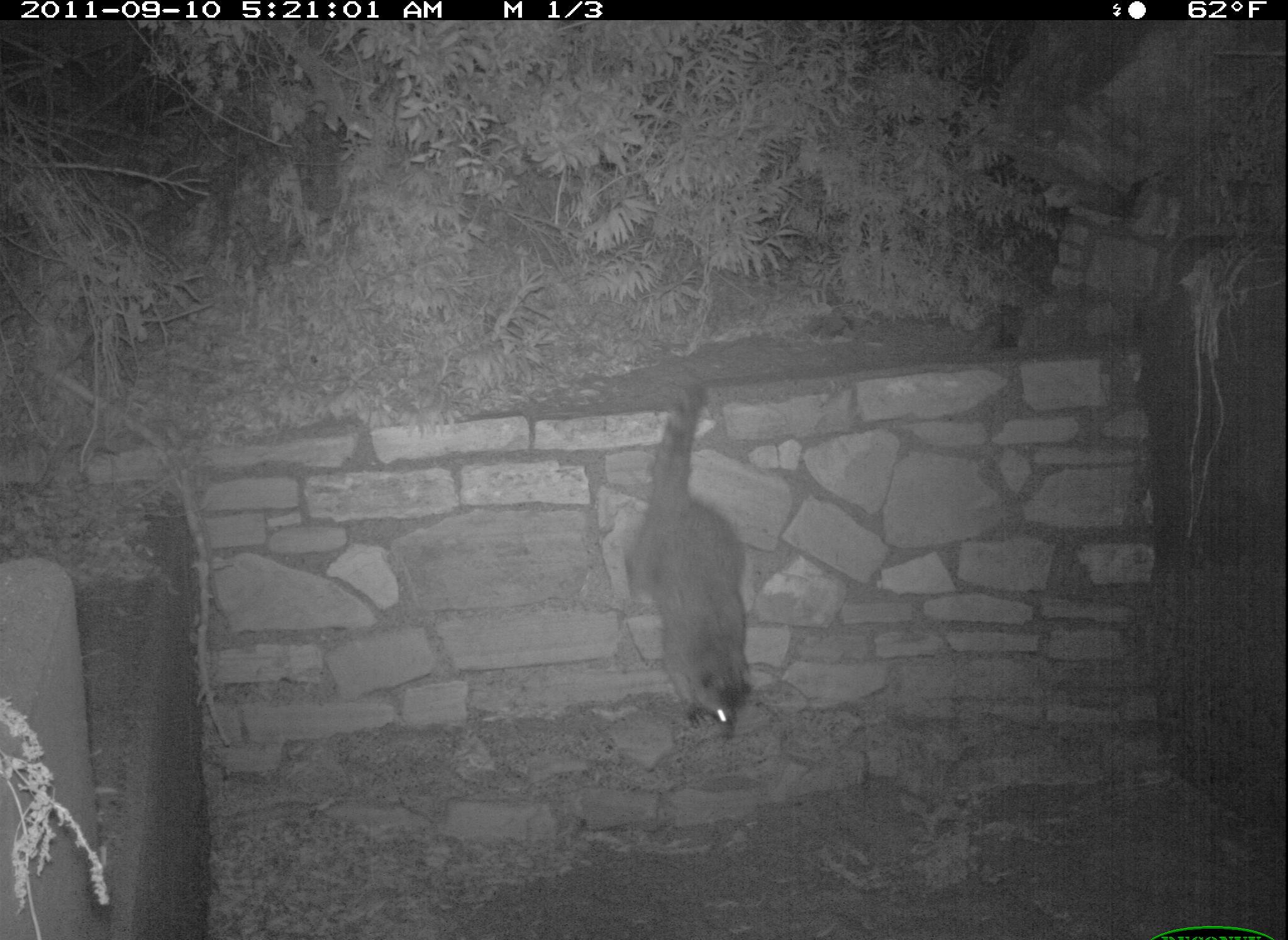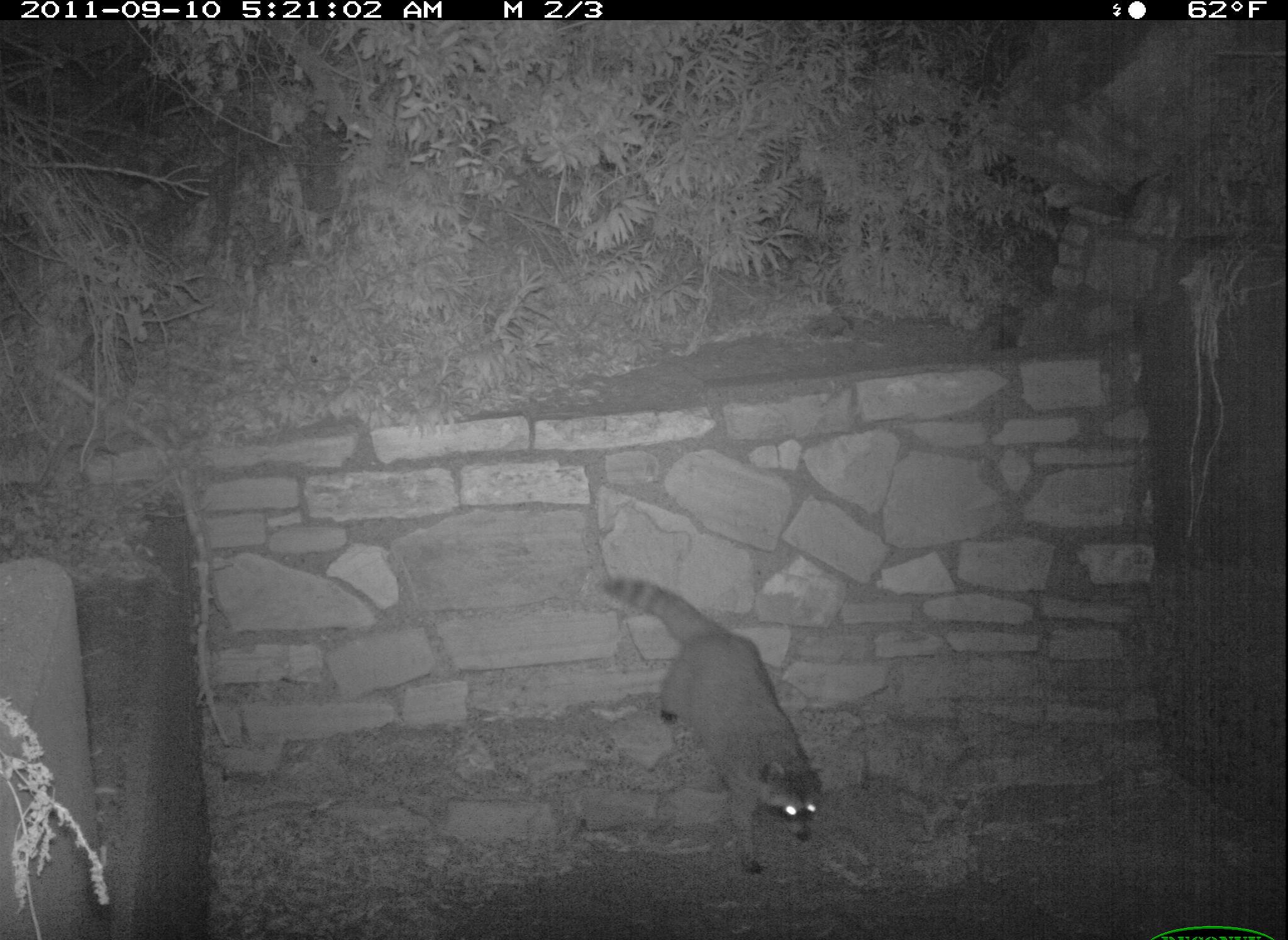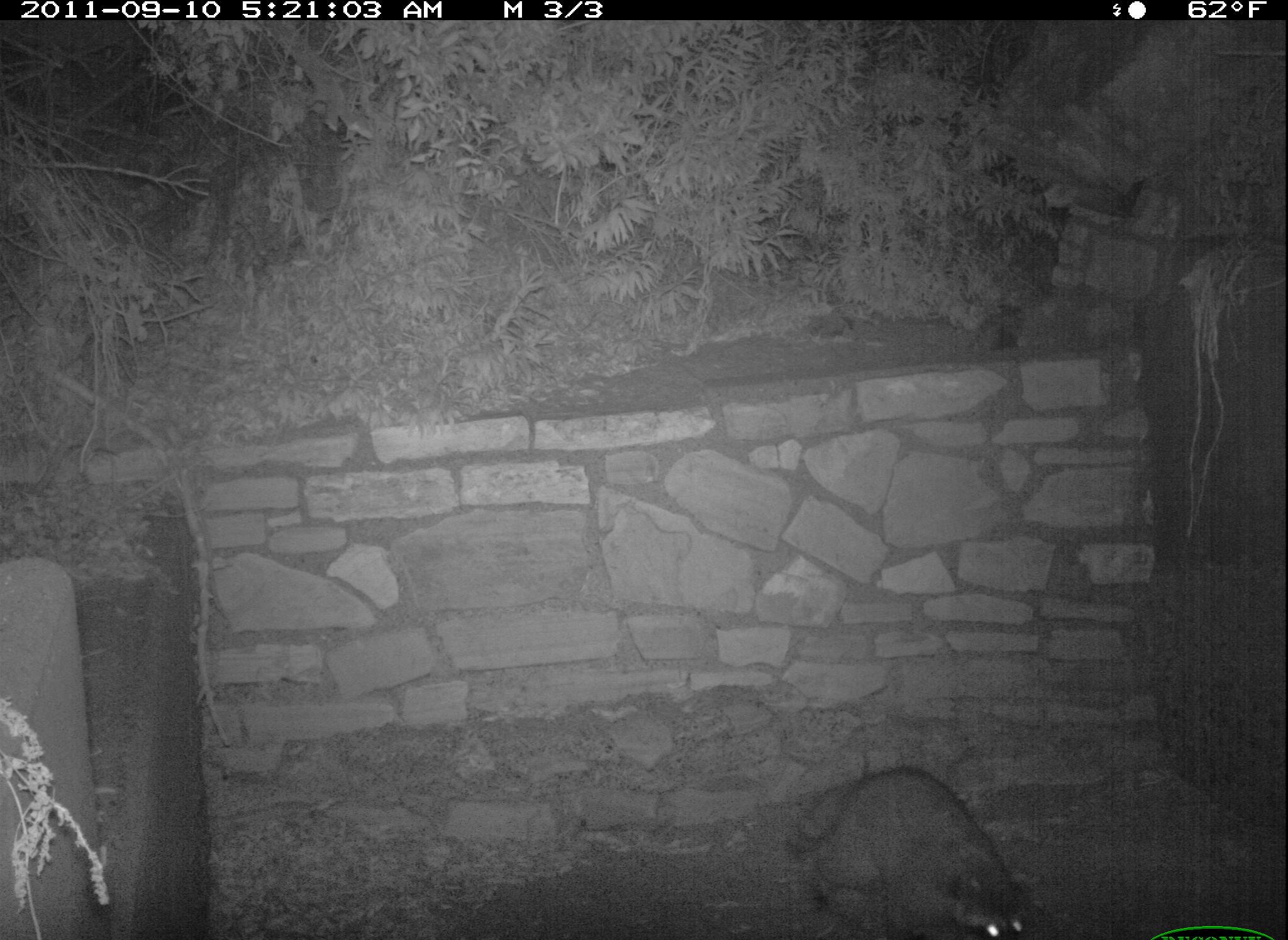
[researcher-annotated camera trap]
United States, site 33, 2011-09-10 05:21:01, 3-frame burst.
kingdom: Animalia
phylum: Chordata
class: Mammalia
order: Carnivora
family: Procyonidae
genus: Procyon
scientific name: Procyon lotor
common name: raccoon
Raccoon (Procyon lotor).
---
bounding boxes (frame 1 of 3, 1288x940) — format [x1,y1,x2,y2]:
raccoon: [621,382,768,738]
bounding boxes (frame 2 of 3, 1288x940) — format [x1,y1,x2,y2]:
raccoon: [597,570,829,875]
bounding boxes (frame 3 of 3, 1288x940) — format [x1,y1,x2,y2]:
raccoon: [797,767,1034,940]